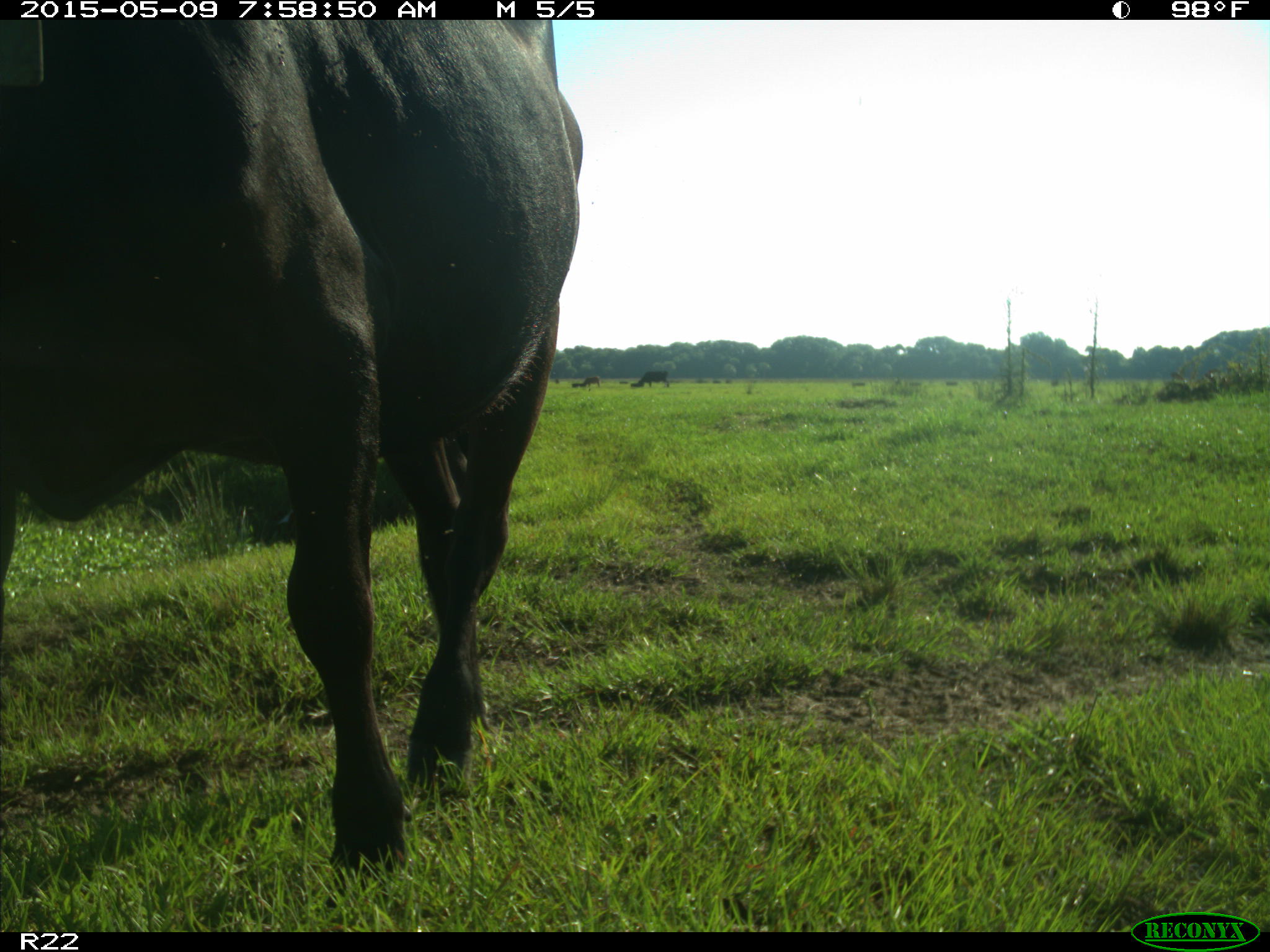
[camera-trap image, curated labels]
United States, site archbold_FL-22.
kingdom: Animalia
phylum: Chordata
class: Mammalia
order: Artiodactyla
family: Bovidae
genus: Bos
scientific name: Bos taurus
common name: domestic cow